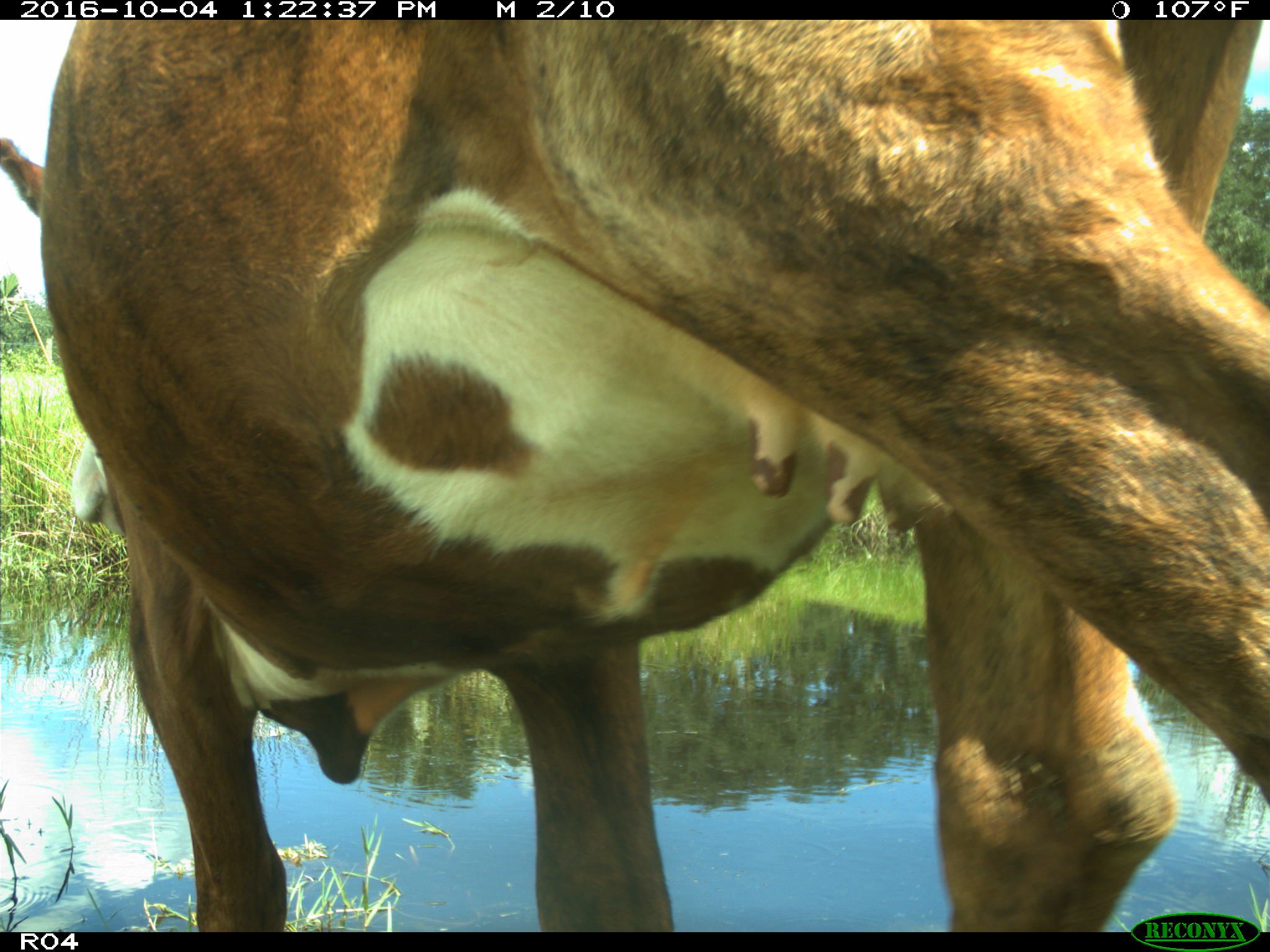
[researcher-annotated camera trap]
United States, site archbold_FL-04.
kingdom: Animalia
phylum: Chordata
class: Mammalia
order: Artiodactyla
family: Bovidae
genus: Bos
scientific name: Bos taurus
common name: domestic cow